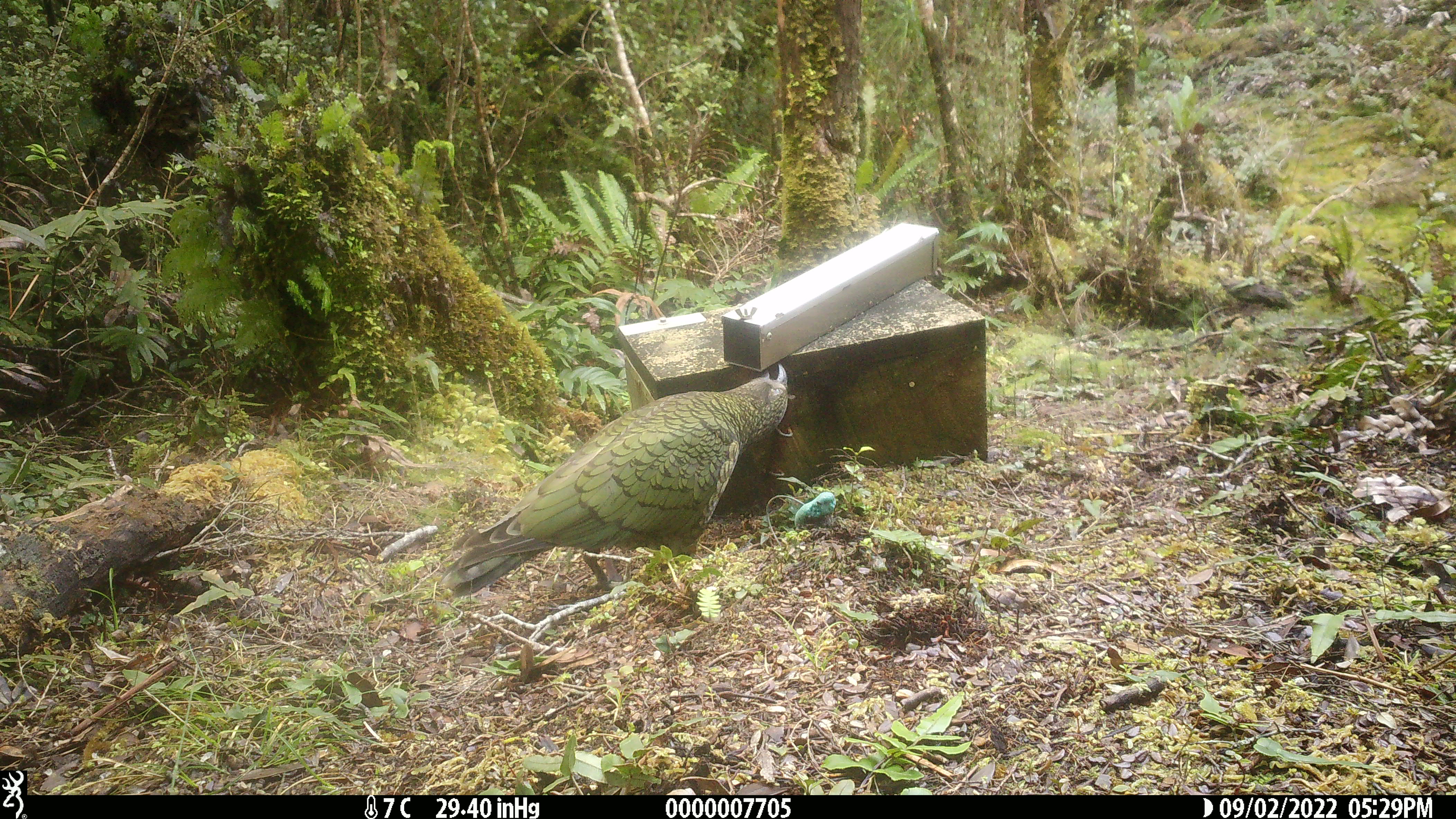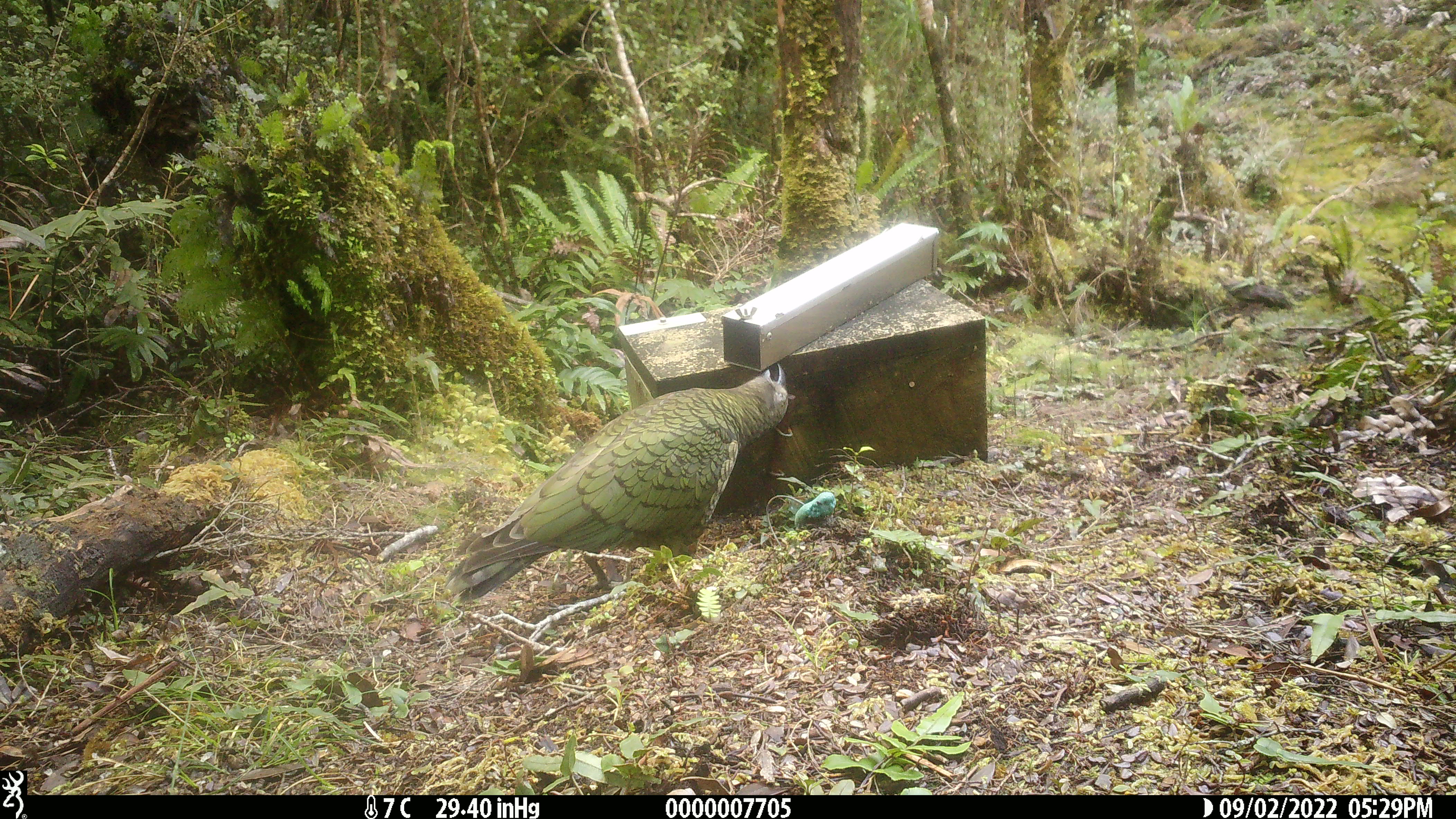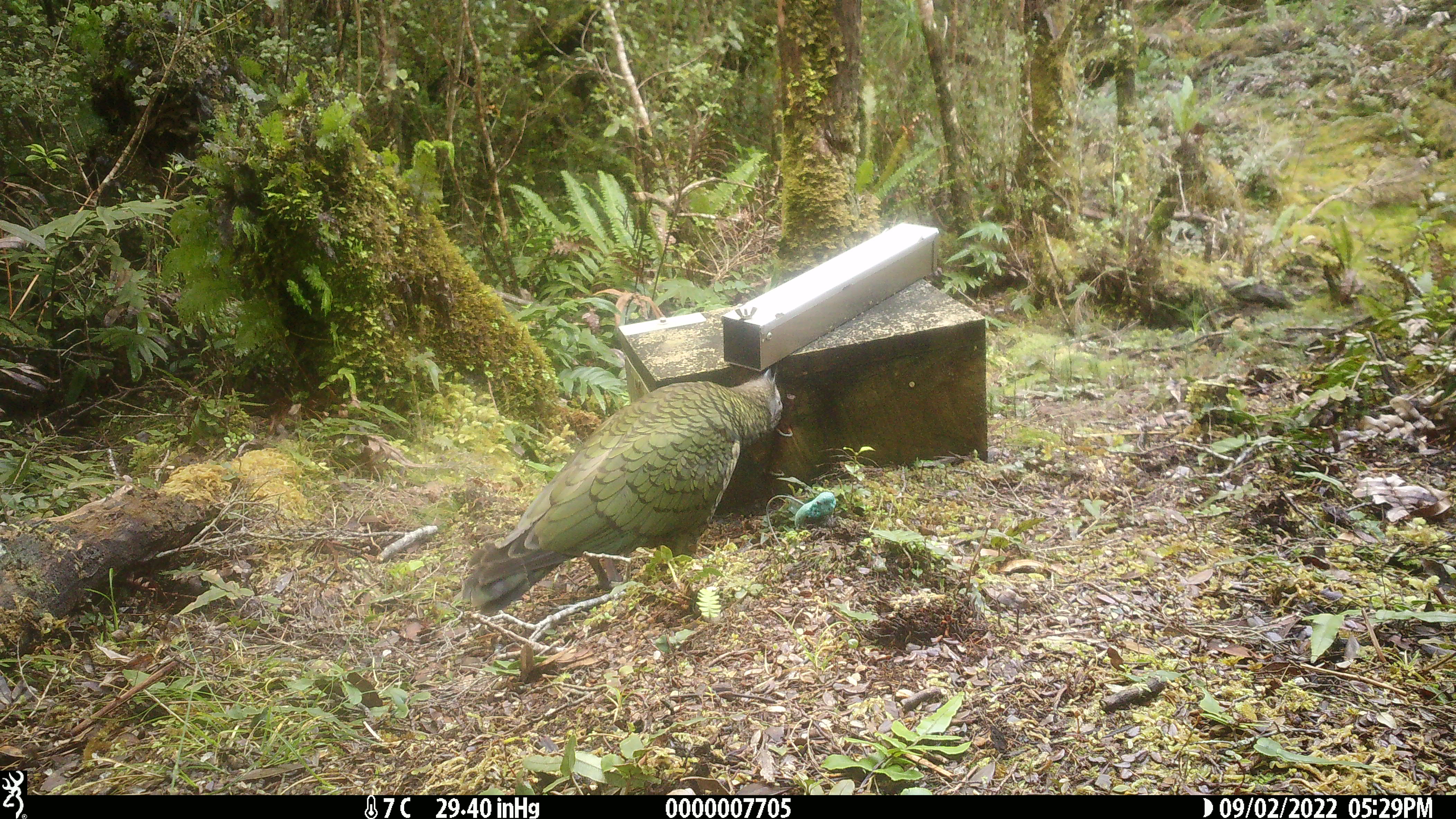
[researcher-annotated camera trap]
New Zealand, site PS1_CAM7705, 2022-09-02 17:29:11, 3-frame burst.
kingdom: Animalia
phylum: Chordata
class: Aves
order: Psittaciformes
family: Strigopidae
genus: Nestor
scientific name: Nestor notabilis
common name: kea